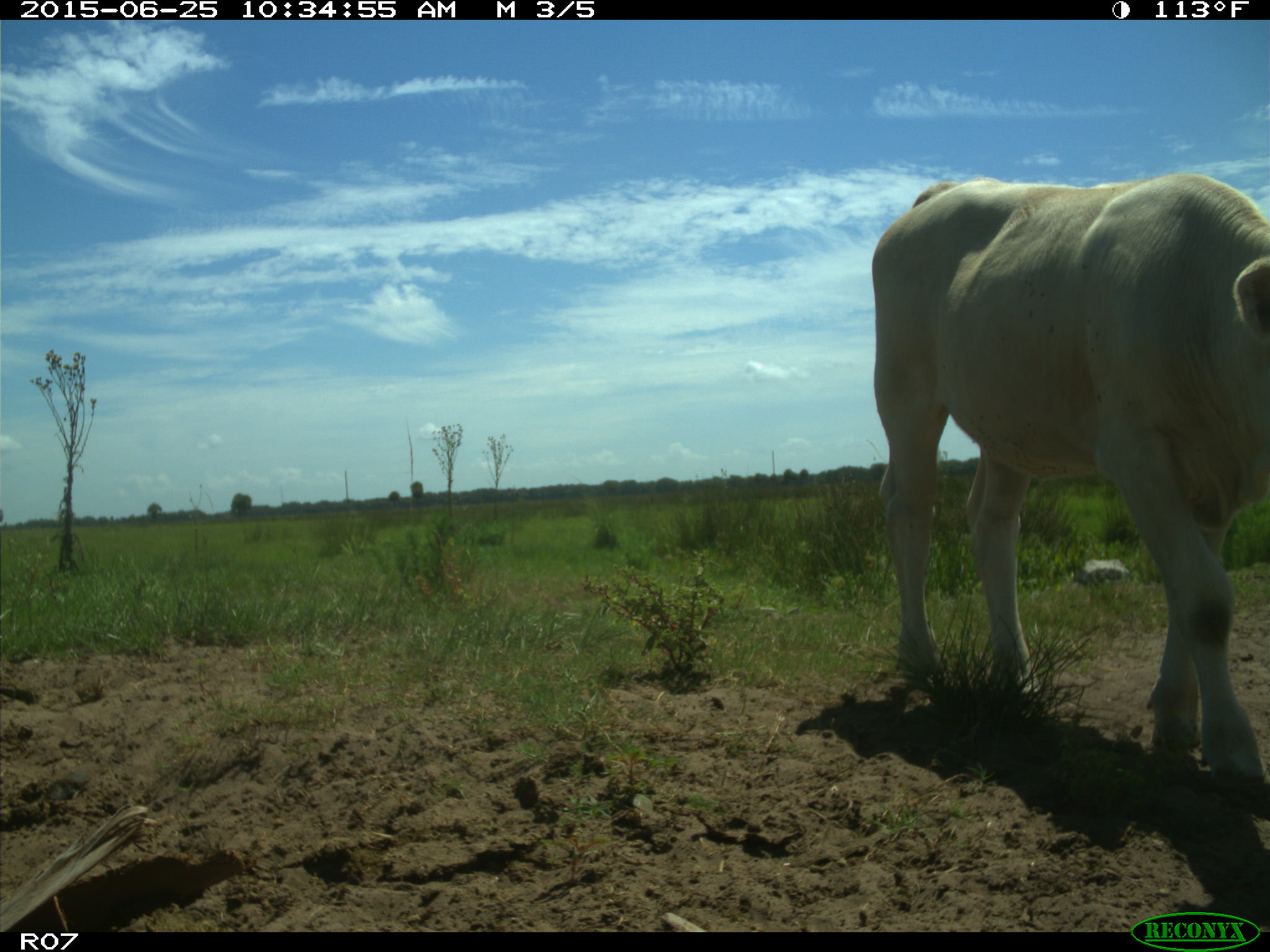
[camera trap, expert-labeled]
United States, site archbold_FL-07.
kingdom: Animalia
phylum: Chordata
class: Mammalia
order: Artiodactyla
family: Bovidae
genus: Bos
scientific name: Bos taurus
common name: domestic cow